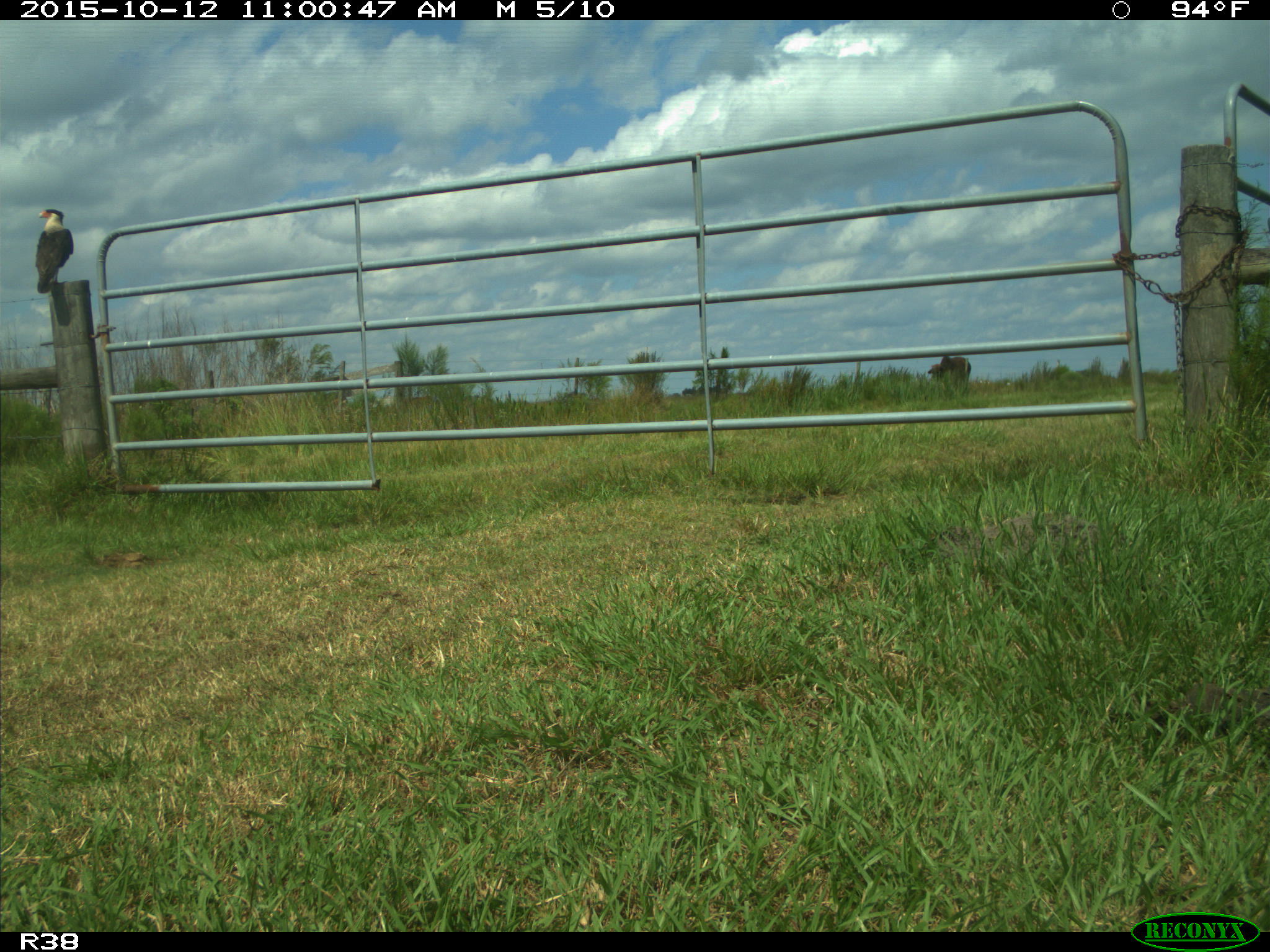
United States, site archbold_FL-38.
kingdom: Animalia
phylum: Chordata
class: Aves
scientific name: Aves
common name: birds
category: unidentified bird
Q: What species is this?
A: Unidentified bird (birds) (Aves).